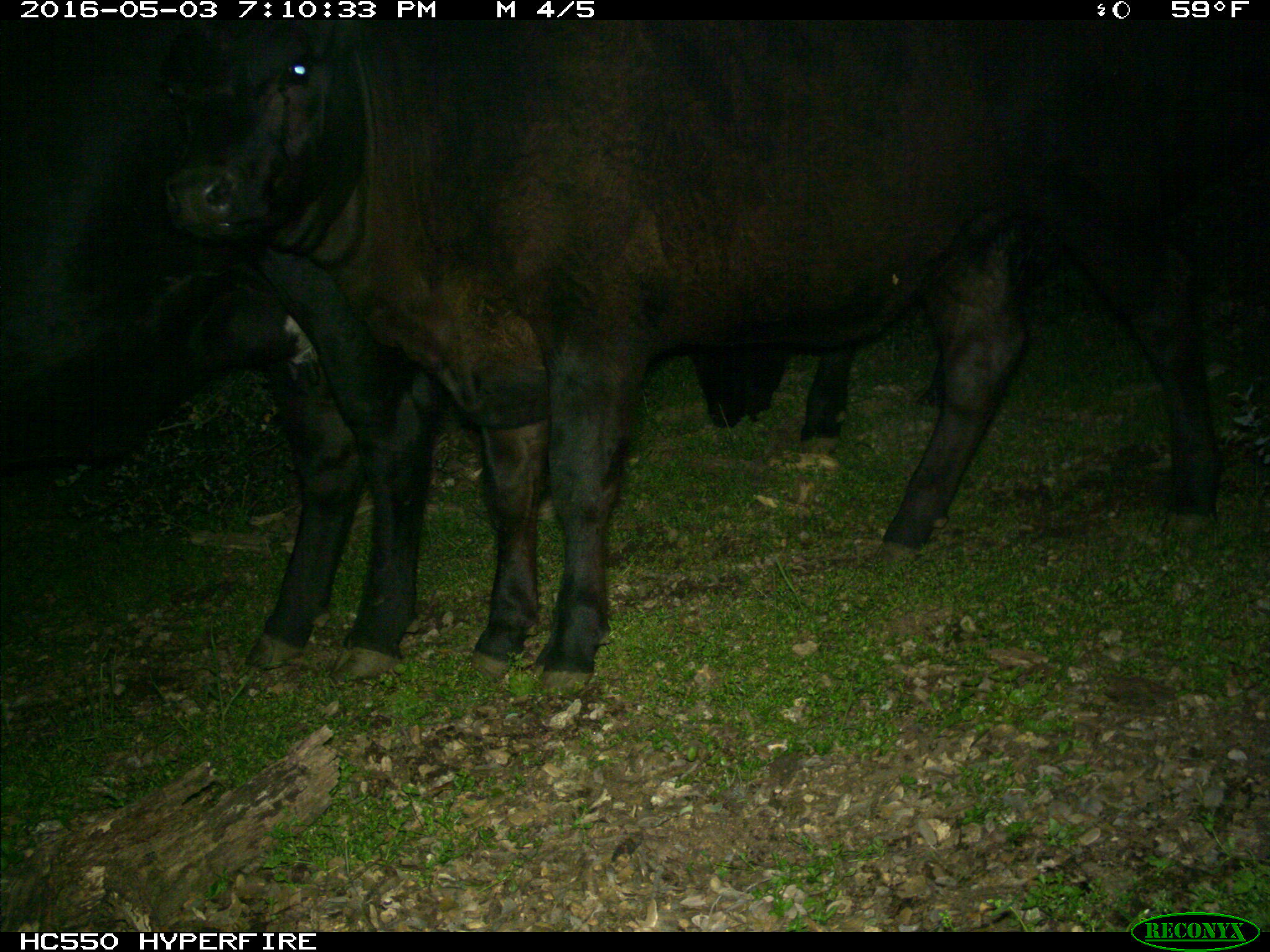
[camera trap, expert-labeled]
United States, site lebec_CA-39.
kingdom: Animalia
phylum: Chordata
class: Mammalia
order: Artiodactyla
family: Bovidae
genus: Bos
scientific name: Bos taurus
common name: domestic cow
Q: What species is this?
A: Bos taurus (domestic cow).